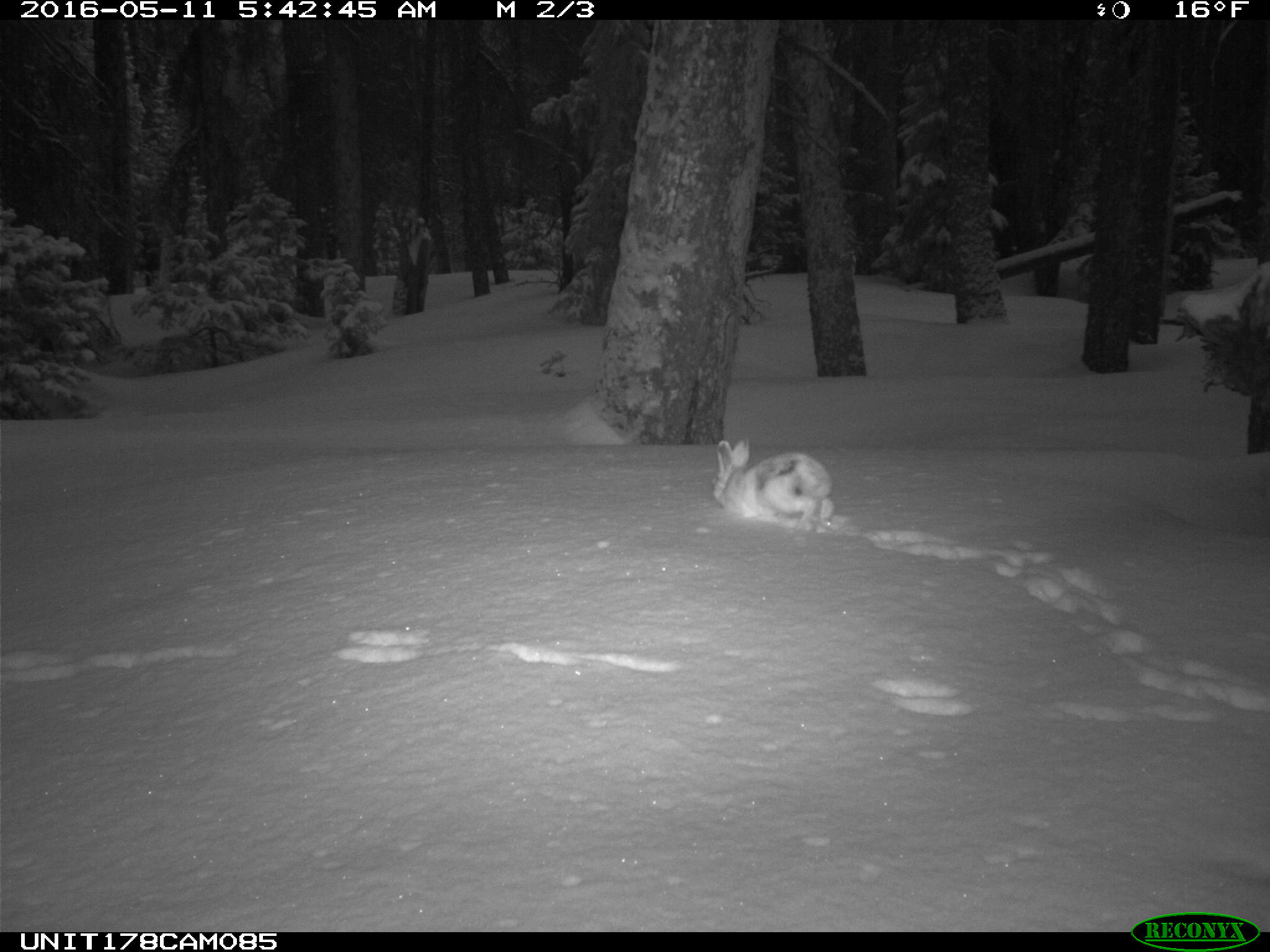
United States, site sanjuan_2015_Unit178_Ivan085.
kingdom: Animalia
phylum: Chordata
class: Mammalia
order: Lagomorpha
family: Leporidae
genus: Lepus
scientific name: Lepus americanus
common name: snowshoe hare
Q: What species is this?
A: Lepus americanus (snowshoe hare).